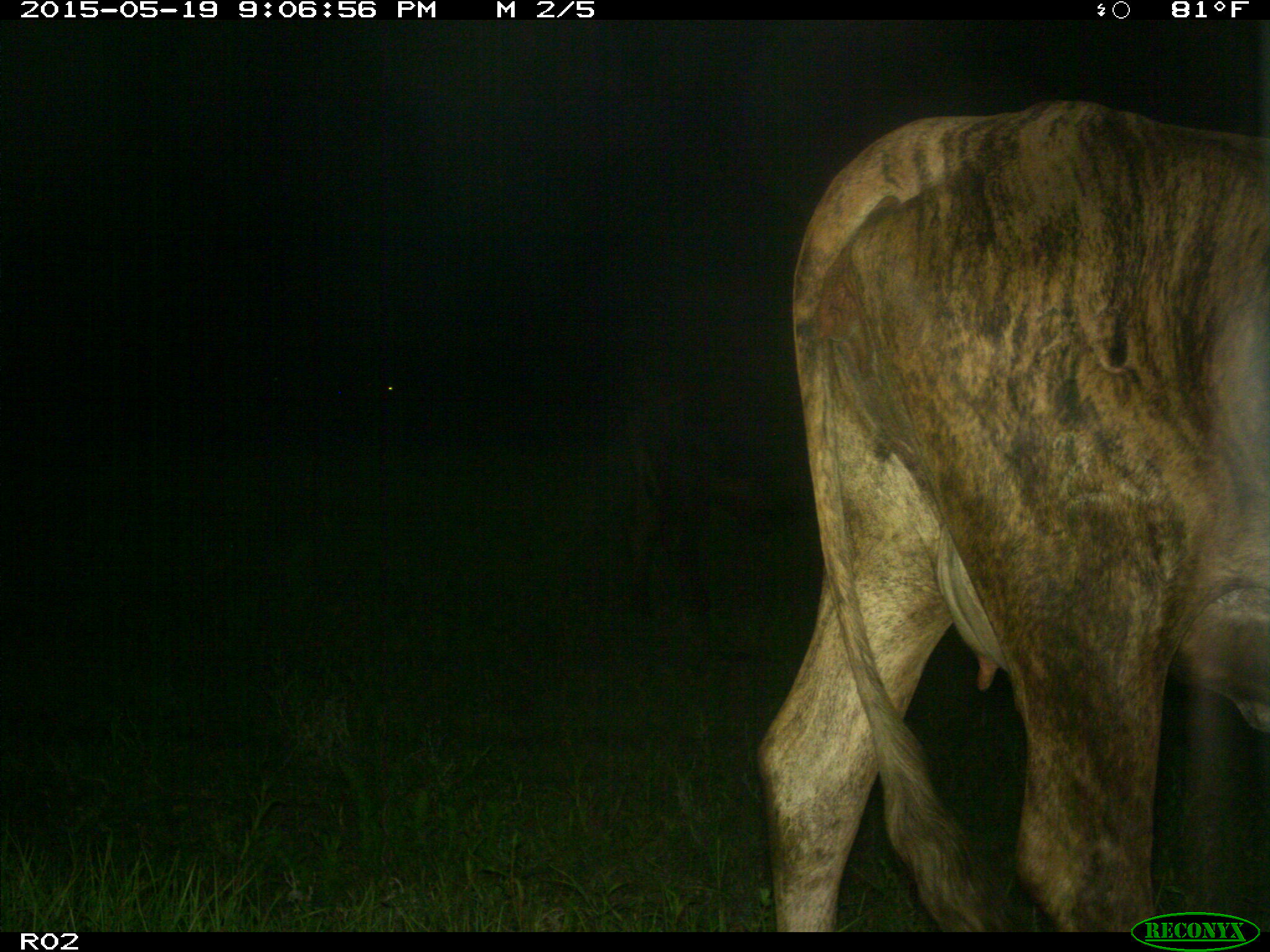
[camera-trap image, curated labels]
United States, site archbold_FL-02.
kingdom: Animalia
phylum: Chordata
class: Mammalia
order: Artiodactyla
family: Bovidae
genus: Bos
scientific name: Bos taurus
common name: domestic cow